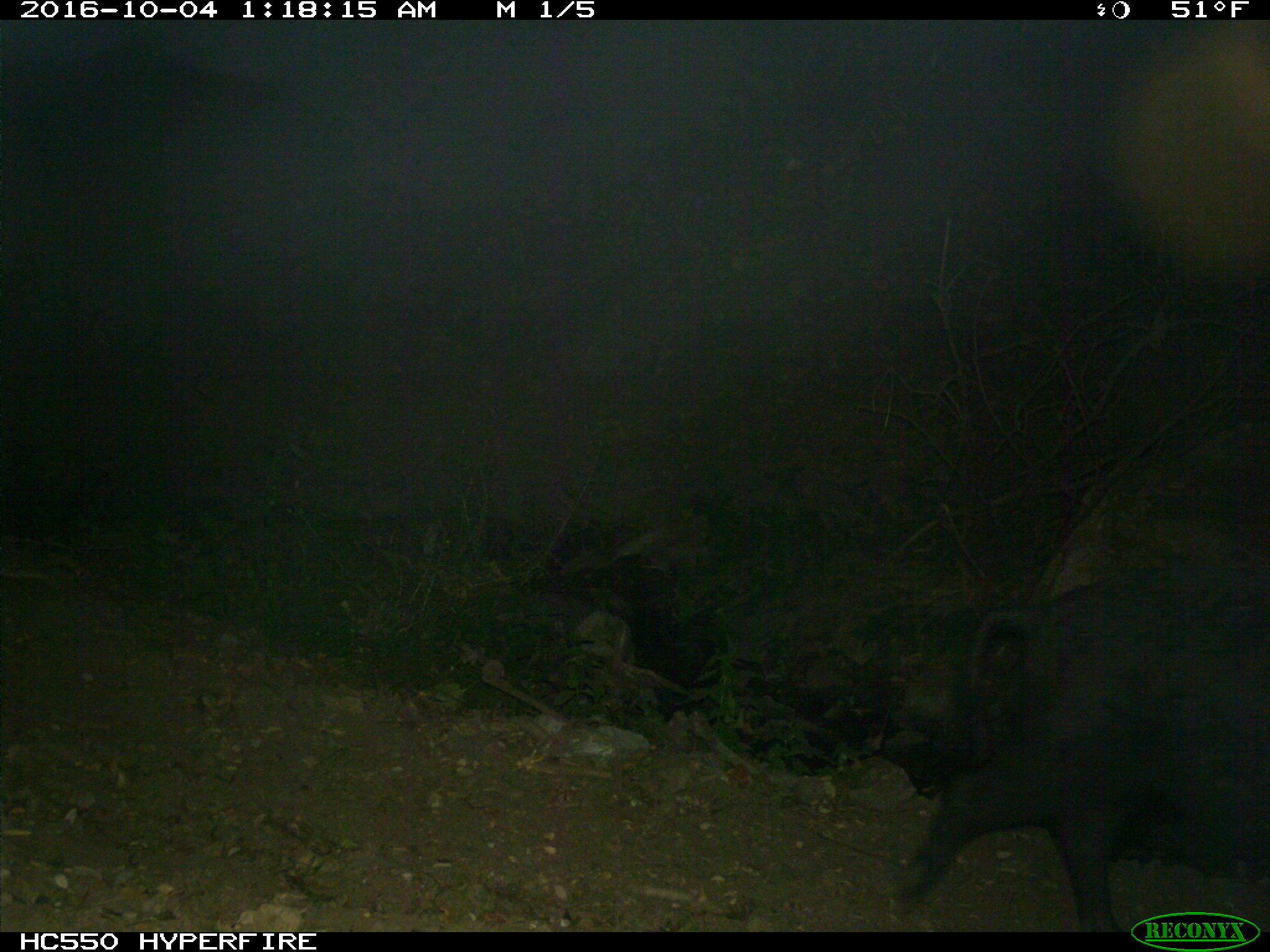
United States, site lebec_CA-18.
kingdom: Animalia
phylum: Chordata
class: Mammalia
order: Artiodactyla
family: Suidae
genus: Sus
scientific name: Sus scrofa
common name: wild boar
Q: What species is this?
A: Sus scrofa (wild boar).